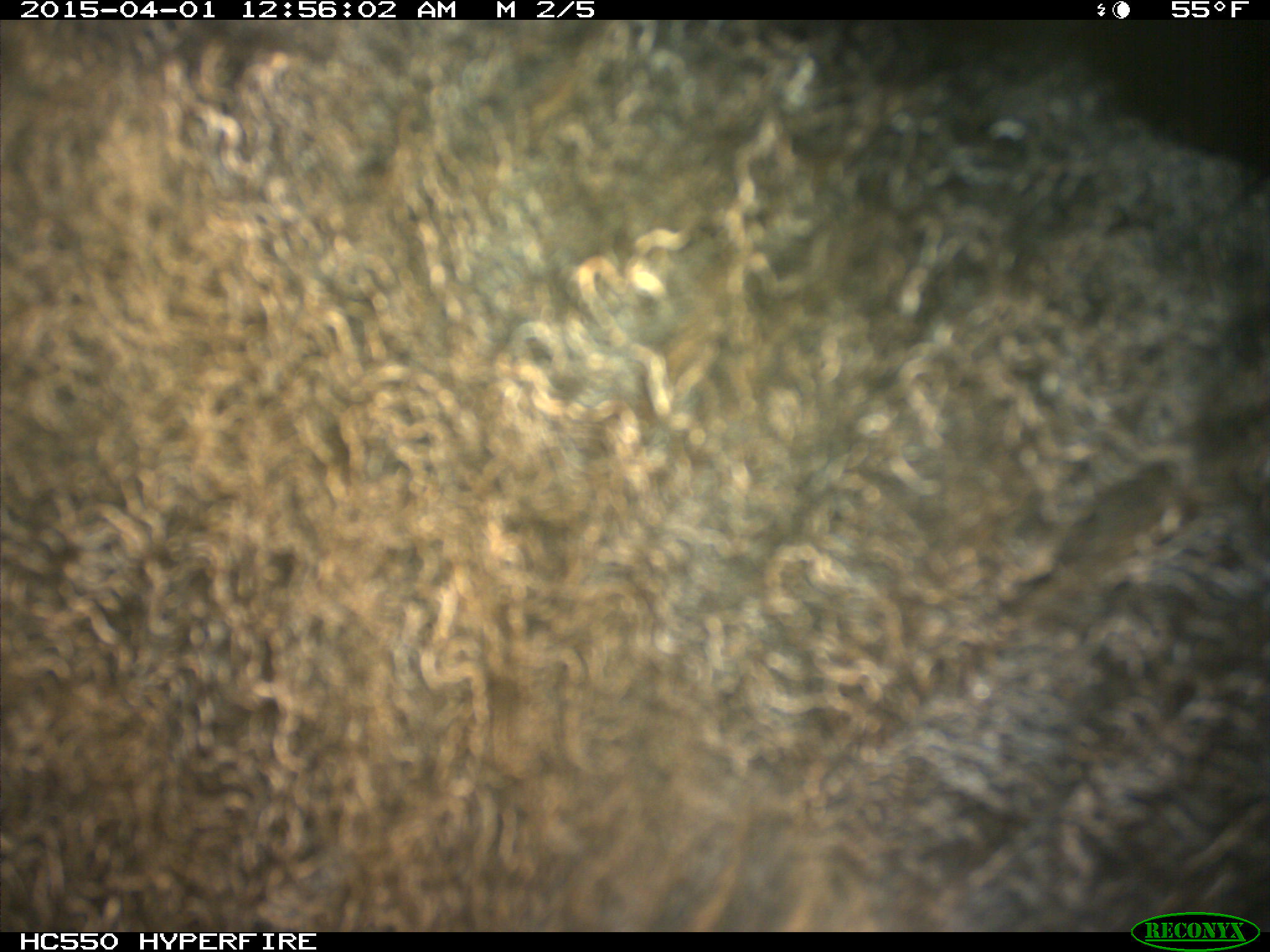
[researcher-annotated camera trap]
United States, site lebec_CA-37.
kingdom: Animalia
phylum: Chordata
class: Mammalia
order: Artiodactyla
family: Bovidae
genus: Bos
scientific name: Bos taurus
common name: domestic cow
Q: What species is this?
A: Bos taurus (domestic cow).